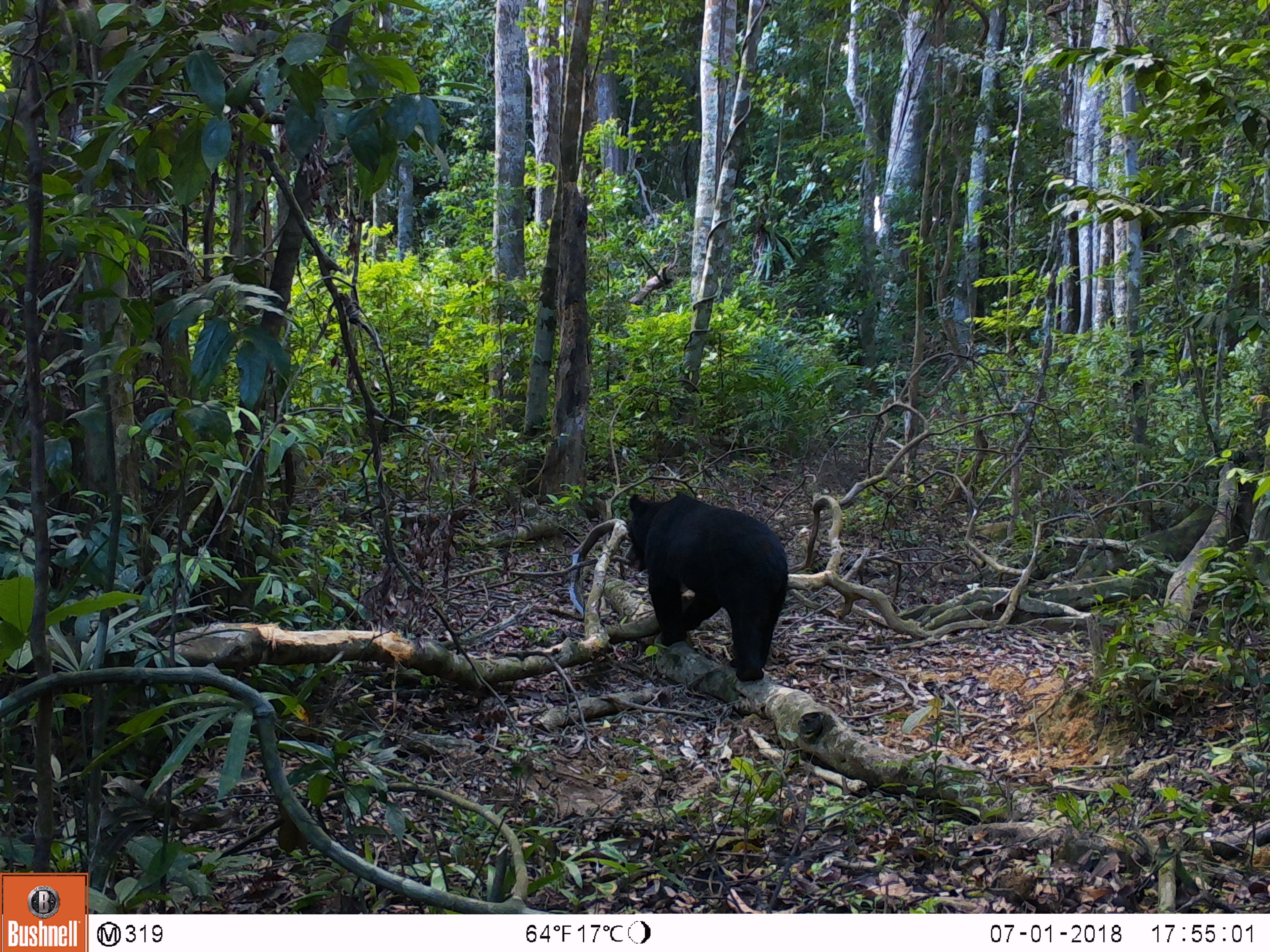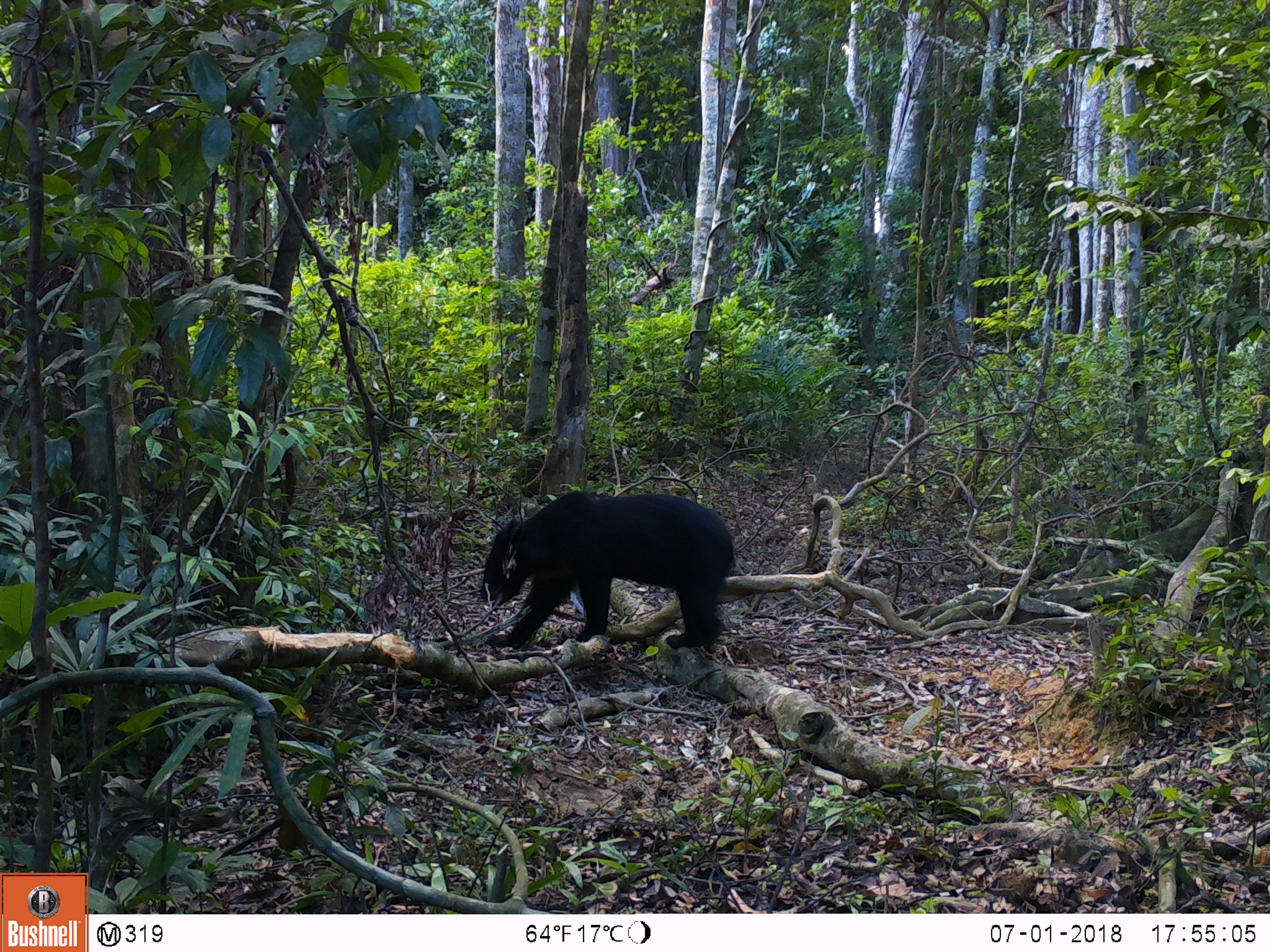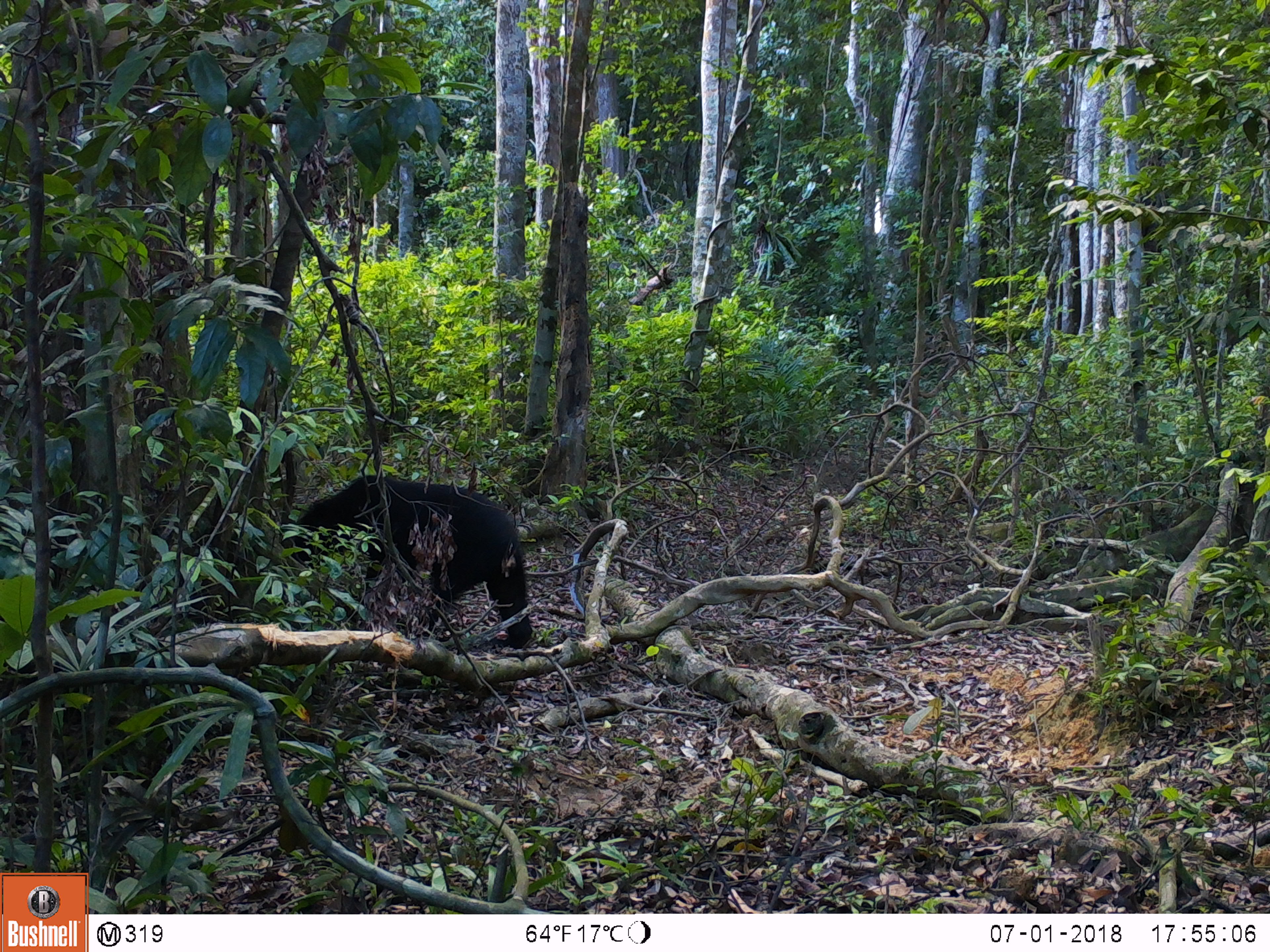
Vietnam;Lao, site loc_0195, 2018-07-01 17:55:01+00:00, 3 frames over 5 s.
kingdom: Animalia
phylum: Chordata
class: Mammalia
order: Carnivora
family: Ursidae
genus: Ursus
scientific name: Ursus thibetanus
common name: asian black bear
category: asiatic black bear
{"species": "asiatic black bear (asian black bear) (Ursus thibetanus)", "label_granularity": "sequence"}